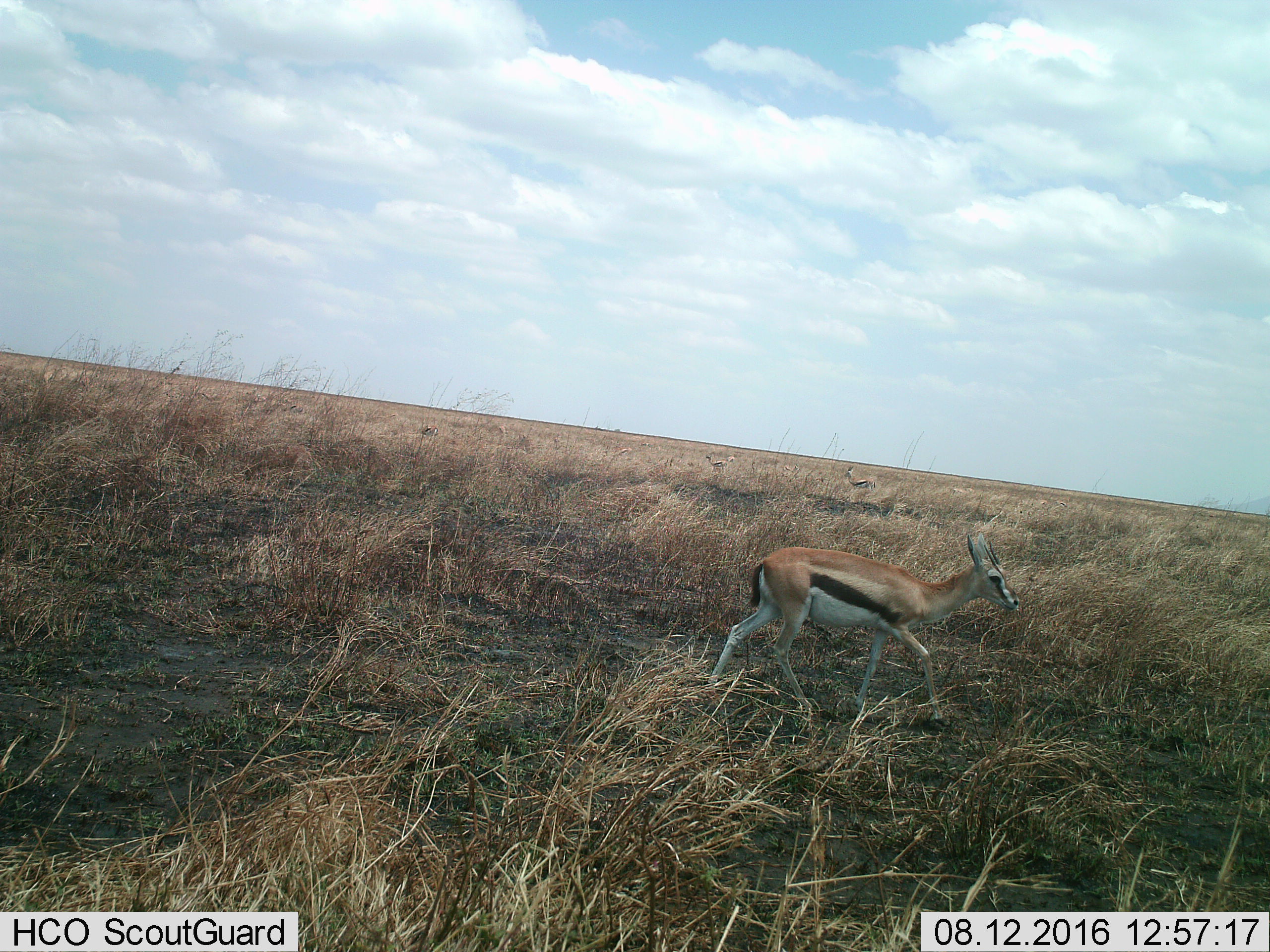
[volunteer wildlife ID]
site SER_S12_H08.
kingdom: Animalia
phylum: Chordata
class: Mammalia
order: Artiodactyla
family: Bovidae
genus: Eudorcas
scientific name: Eudorcas thomsonii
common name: thomson's gazelle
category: gazellethomsons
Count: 3.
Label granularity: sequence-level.